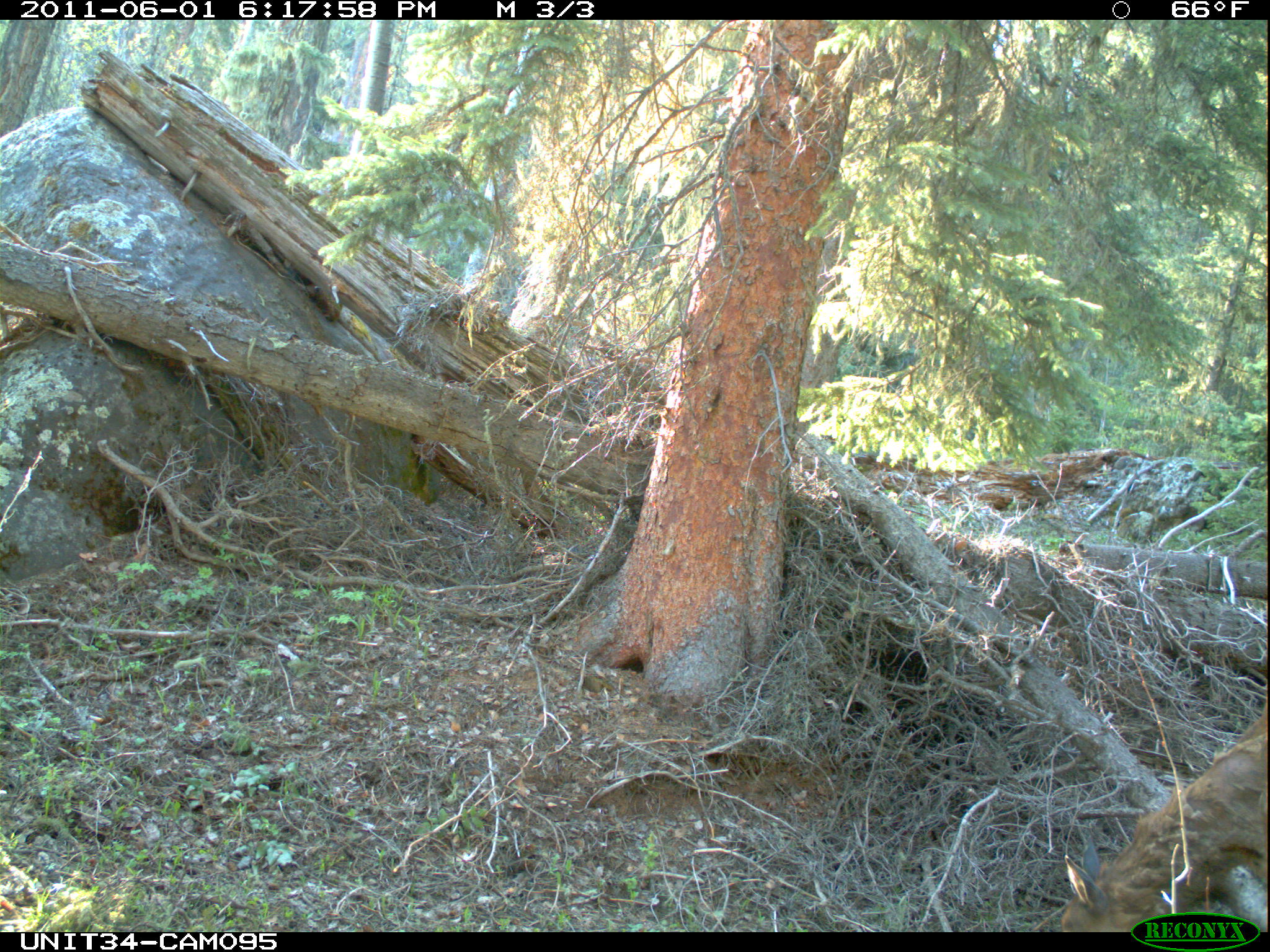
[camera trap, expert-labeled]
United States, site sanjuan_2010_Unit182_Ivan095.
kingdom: Animalia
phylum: Chordata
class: Mammalia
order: Artiodactyla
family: Cervidae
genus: Cervus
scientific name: Cervus elaphus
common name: red deer